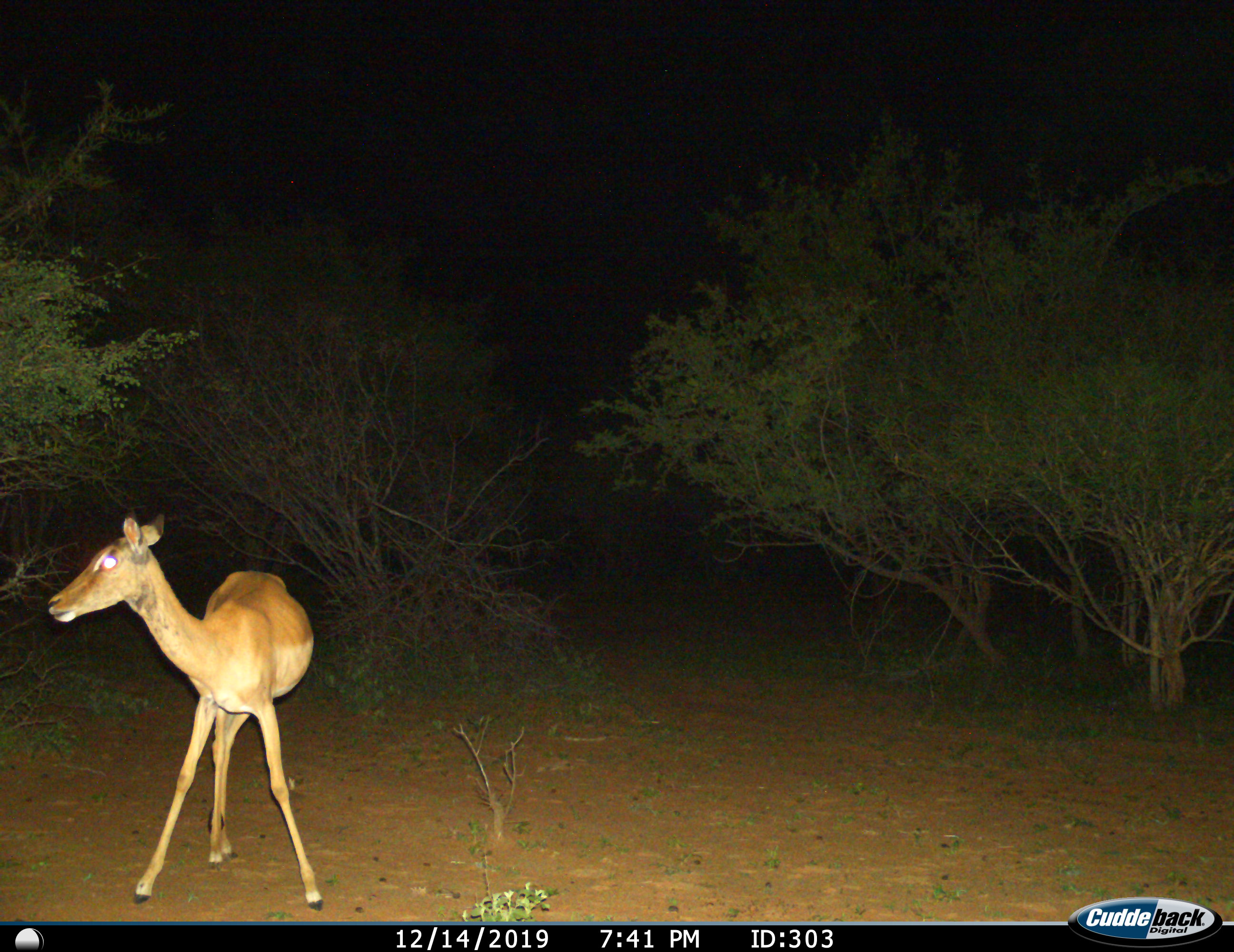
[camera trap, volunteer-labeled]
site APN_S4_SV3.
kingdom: Animalia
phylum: Chordata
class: Mammalia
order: Artiodactyla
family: Bovidae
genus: Aepyceros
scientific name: Aepyceros melampus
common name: impala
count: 1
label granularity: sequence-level